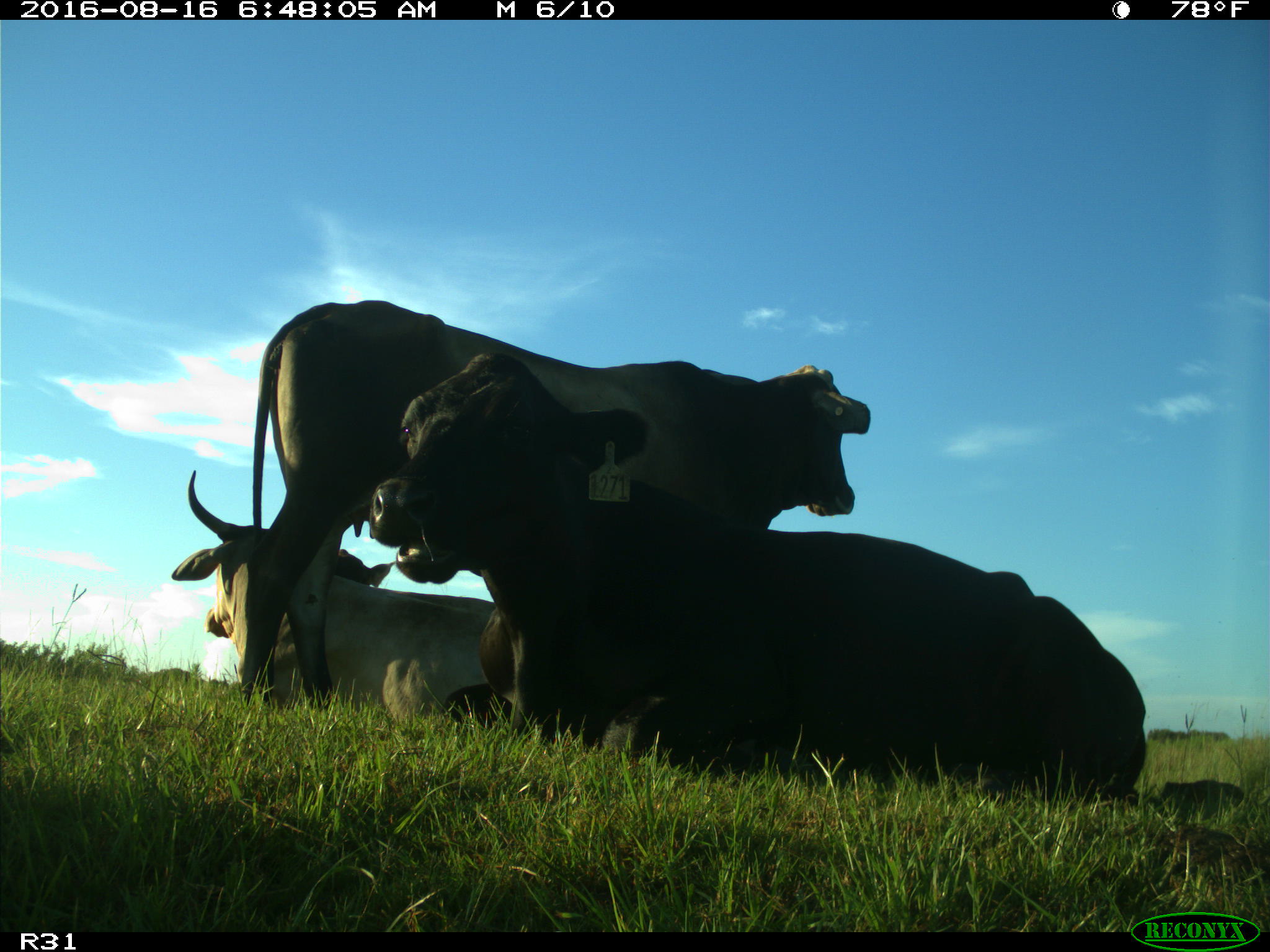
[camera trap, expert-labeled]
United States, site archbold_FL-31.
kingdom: Animalia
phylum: Chordata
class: Mammalia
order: Artiodactyla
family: Bovidae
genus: Bos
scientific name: Bos taurus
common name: domestic cow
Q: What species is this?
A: Bos taurus (domestic cow).